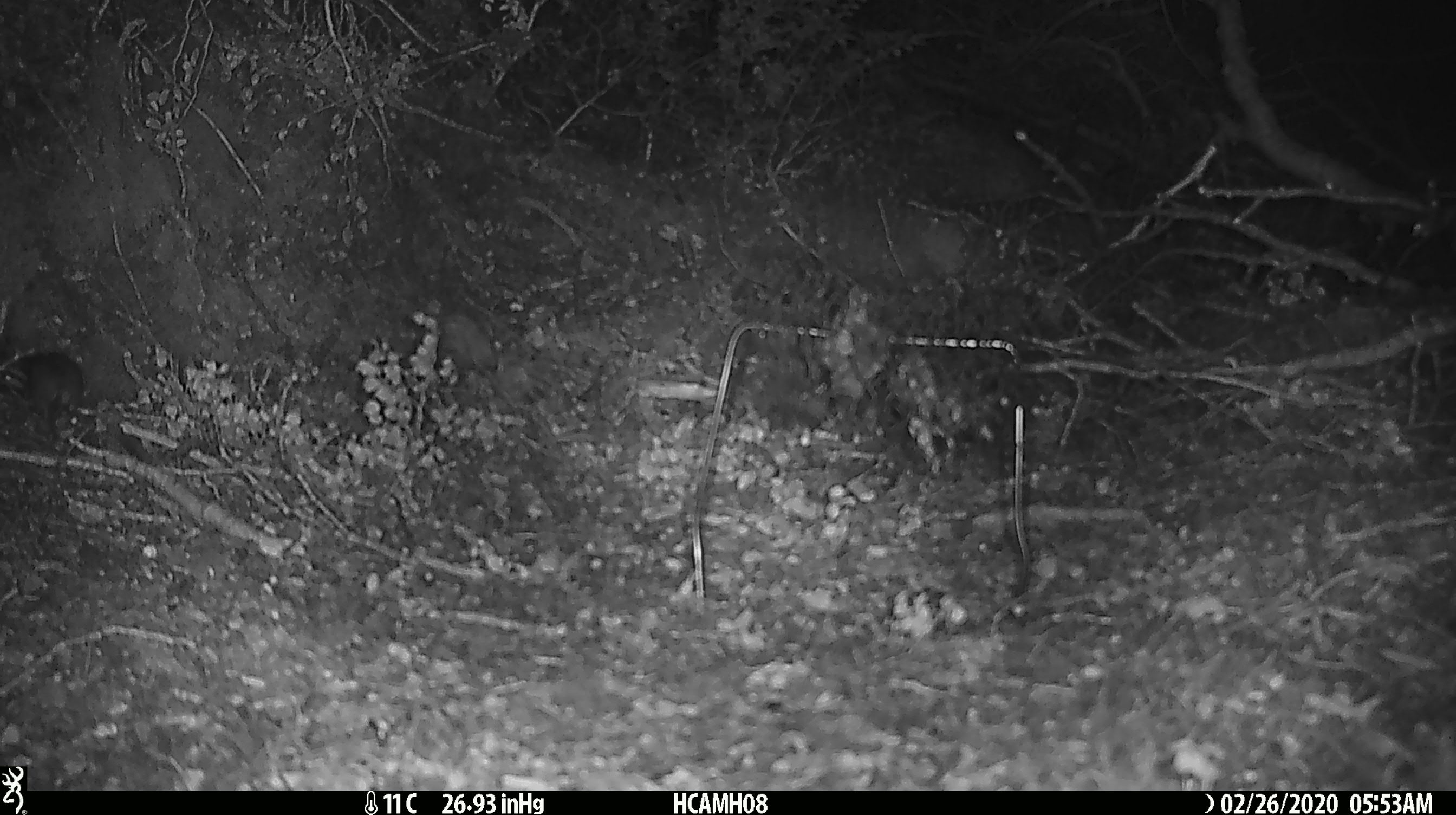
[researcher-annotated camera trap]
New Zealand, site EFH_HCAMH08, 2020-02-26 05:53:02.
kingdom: Animalia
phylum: Chordata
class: Mammalia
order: Rodentia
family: Muridae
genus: Mus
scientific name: Mus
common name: mouse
Mouse (Mus).